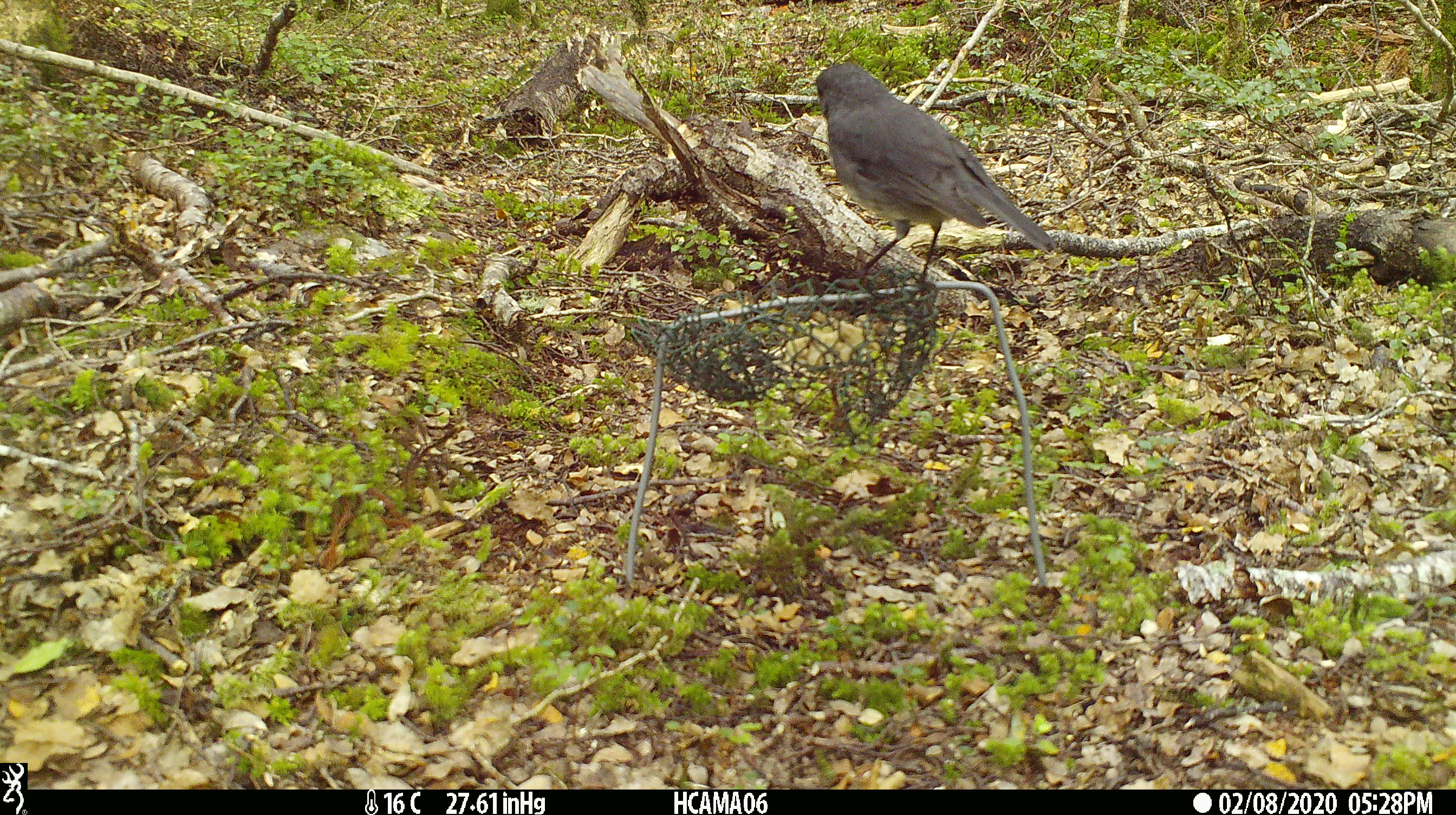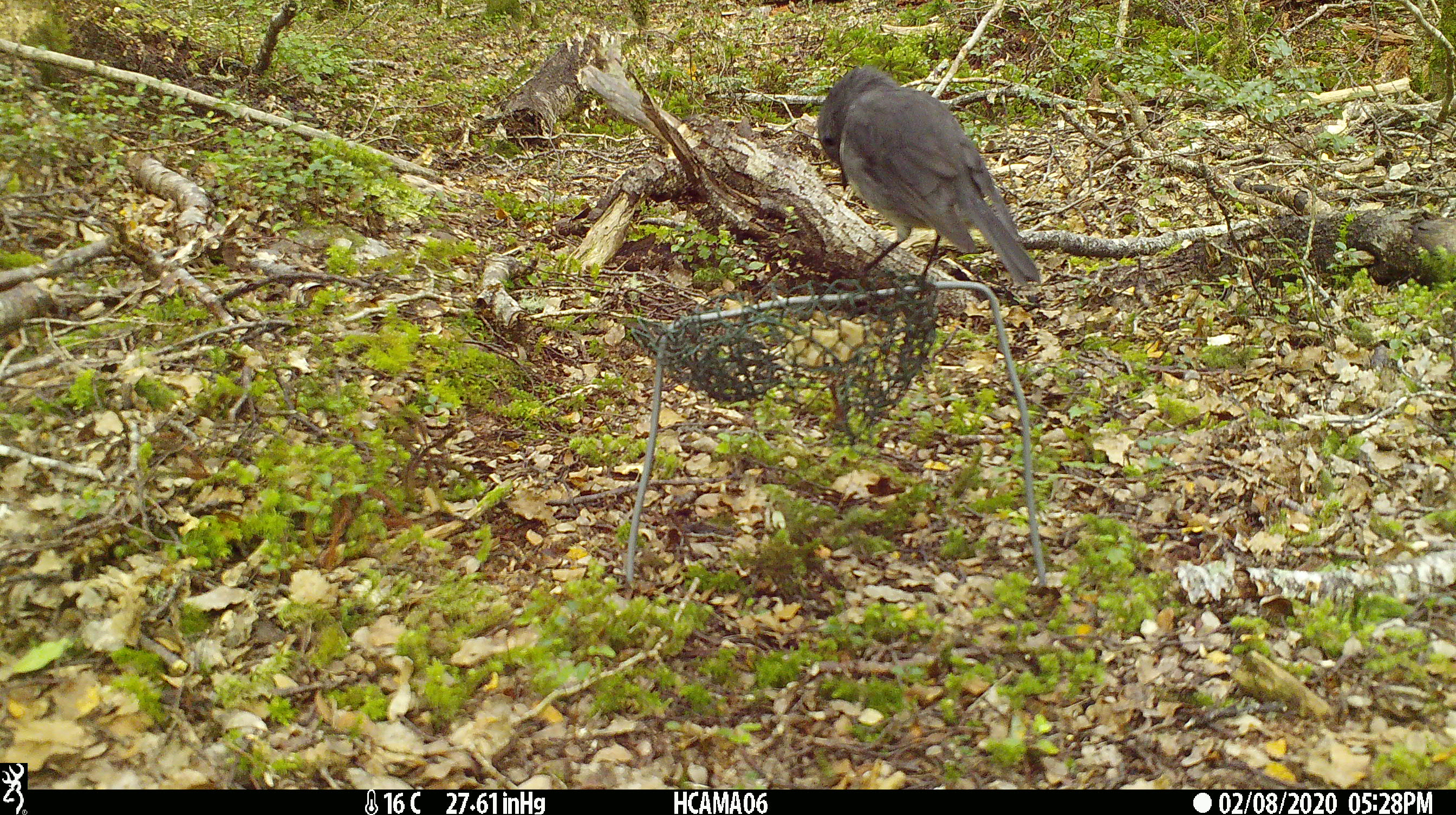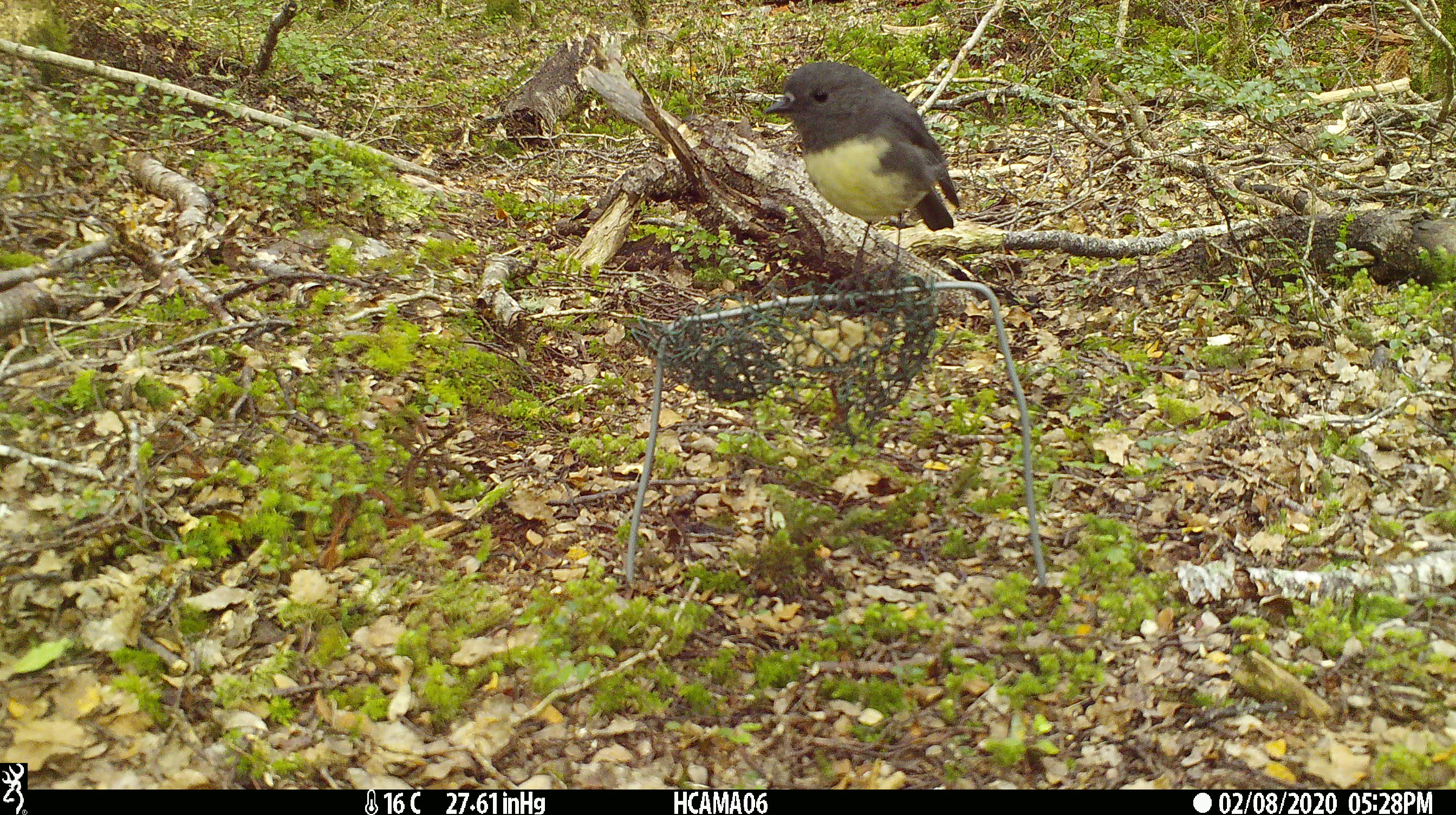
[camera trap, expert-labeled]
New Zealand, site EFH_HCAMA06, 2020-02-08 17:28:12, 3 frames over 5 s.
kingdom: Animalia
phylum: Chordata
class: Aves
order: Passeriformes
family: Petroicidae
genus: Petroica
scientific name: Petroica australis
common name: new zealand robin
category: robin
Robin (new zealand robin) (Petroica australis).